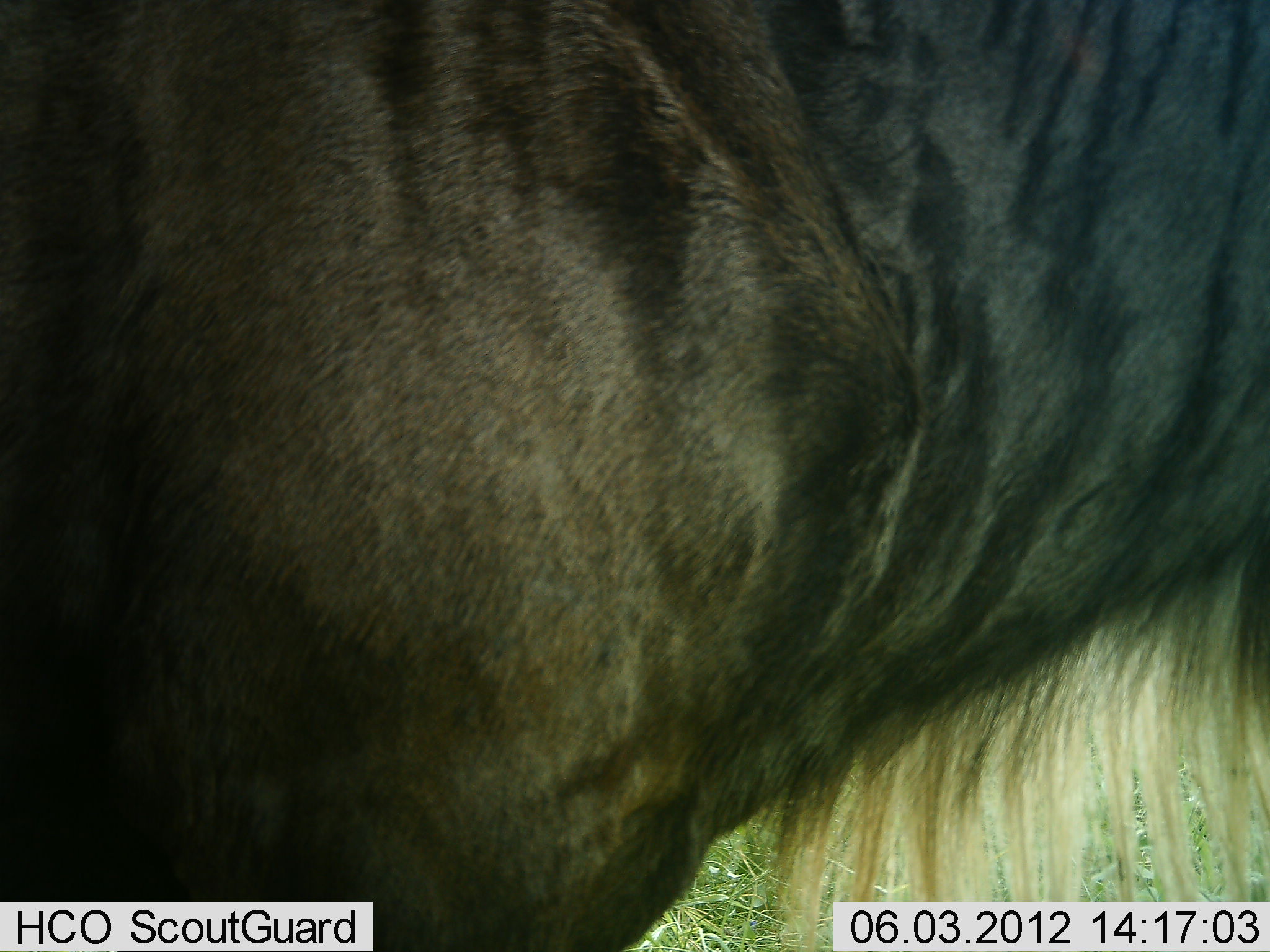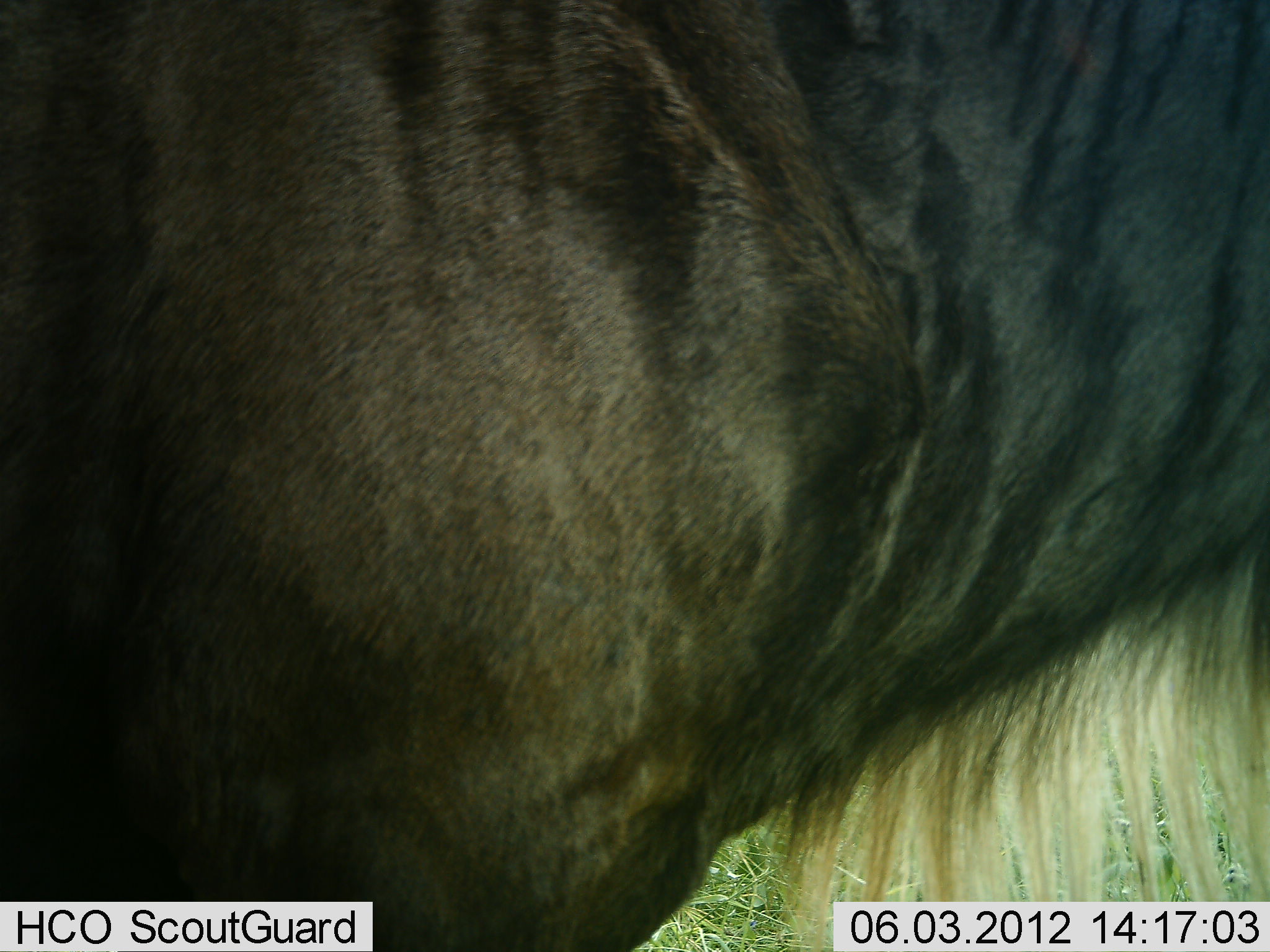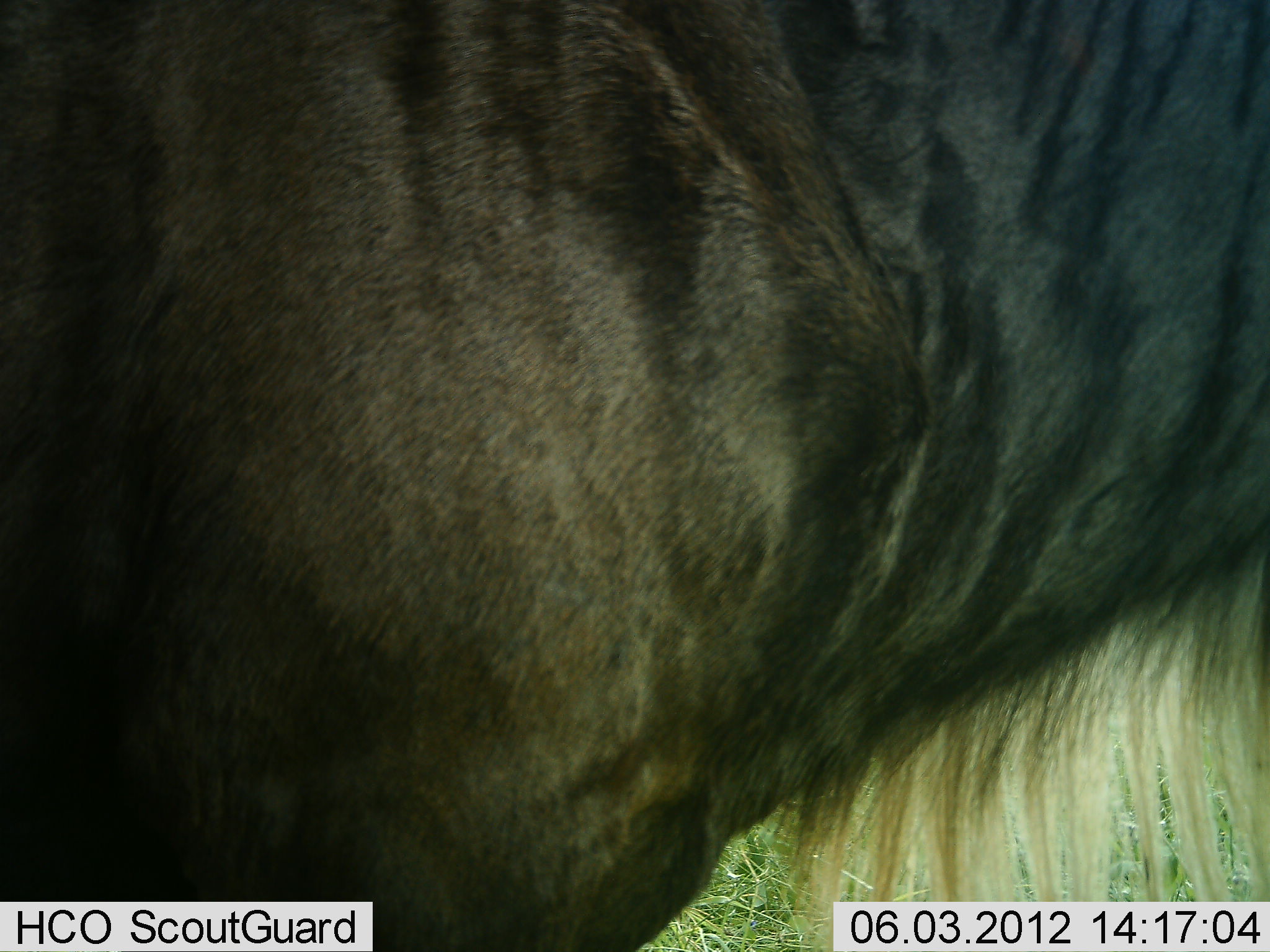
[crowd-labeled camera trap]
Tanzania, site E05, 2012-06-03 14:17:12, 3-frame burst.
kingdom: Animalia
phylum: Chordata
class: Mammalia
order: Artiodactyla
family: Bovidae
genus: Connochaetes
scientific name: Connochaetes taurinus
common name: blue wildebeest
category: wildebeest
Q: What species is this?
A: Wildebeest (blue wildebeest) (Connochaetes taurinus).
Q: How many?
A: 1.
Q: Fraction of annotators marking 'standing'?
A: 100%.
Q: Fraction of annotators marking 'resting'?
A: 0%.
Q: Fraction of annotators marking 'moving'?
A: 0%.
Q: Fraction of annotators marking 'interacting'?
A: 0%.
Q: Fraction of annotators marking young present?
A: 0%.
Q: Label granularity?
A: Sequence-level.